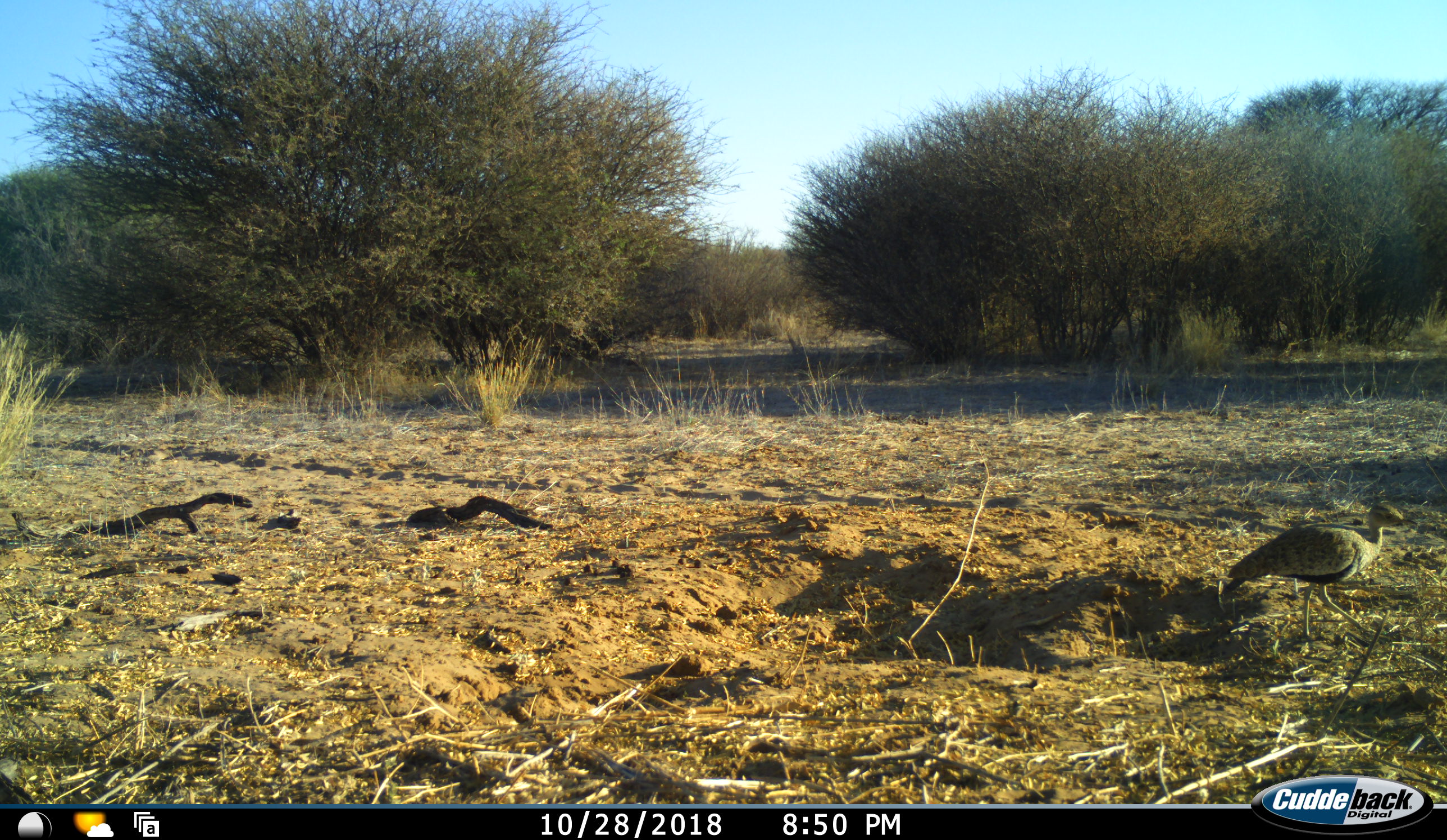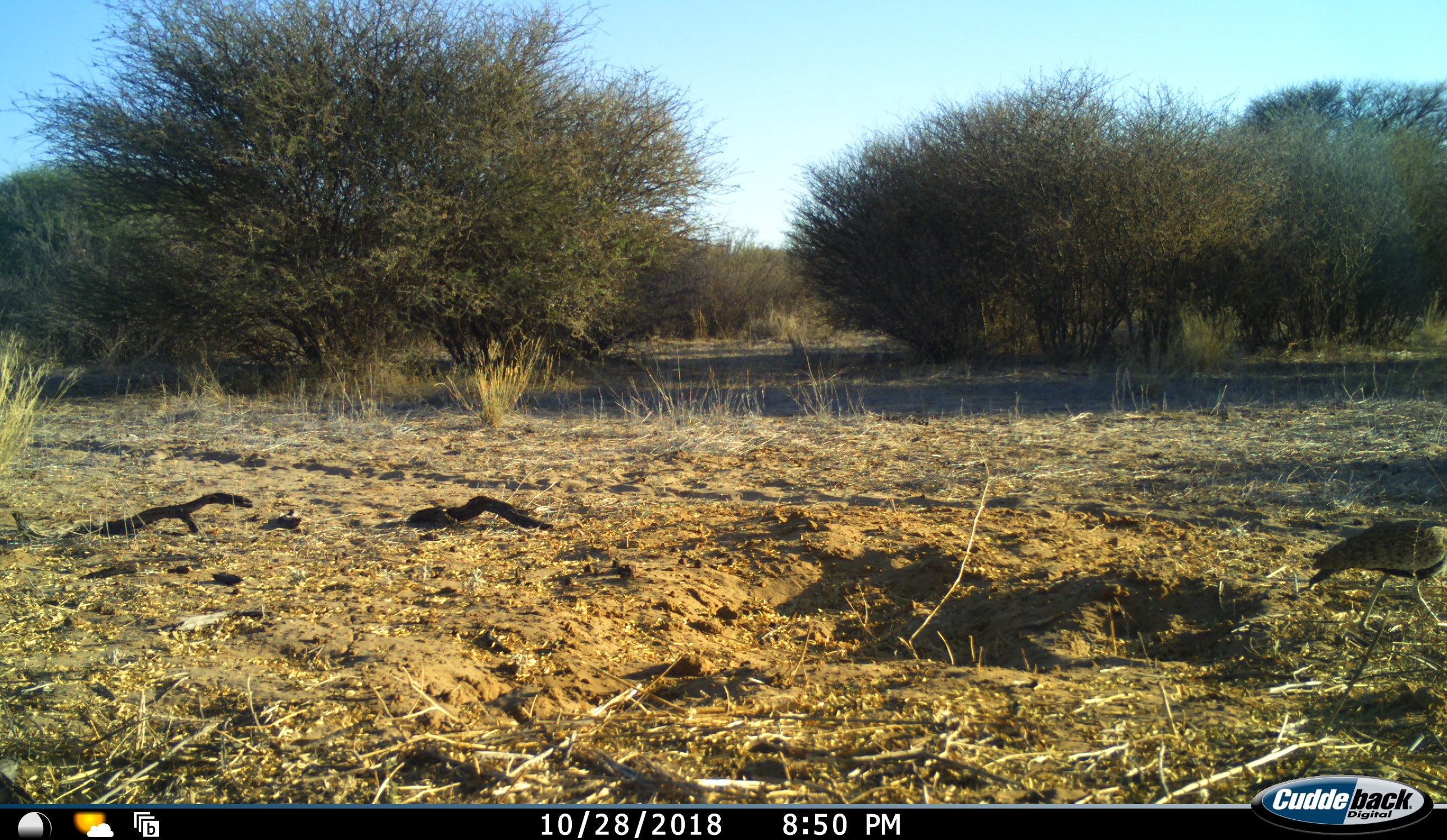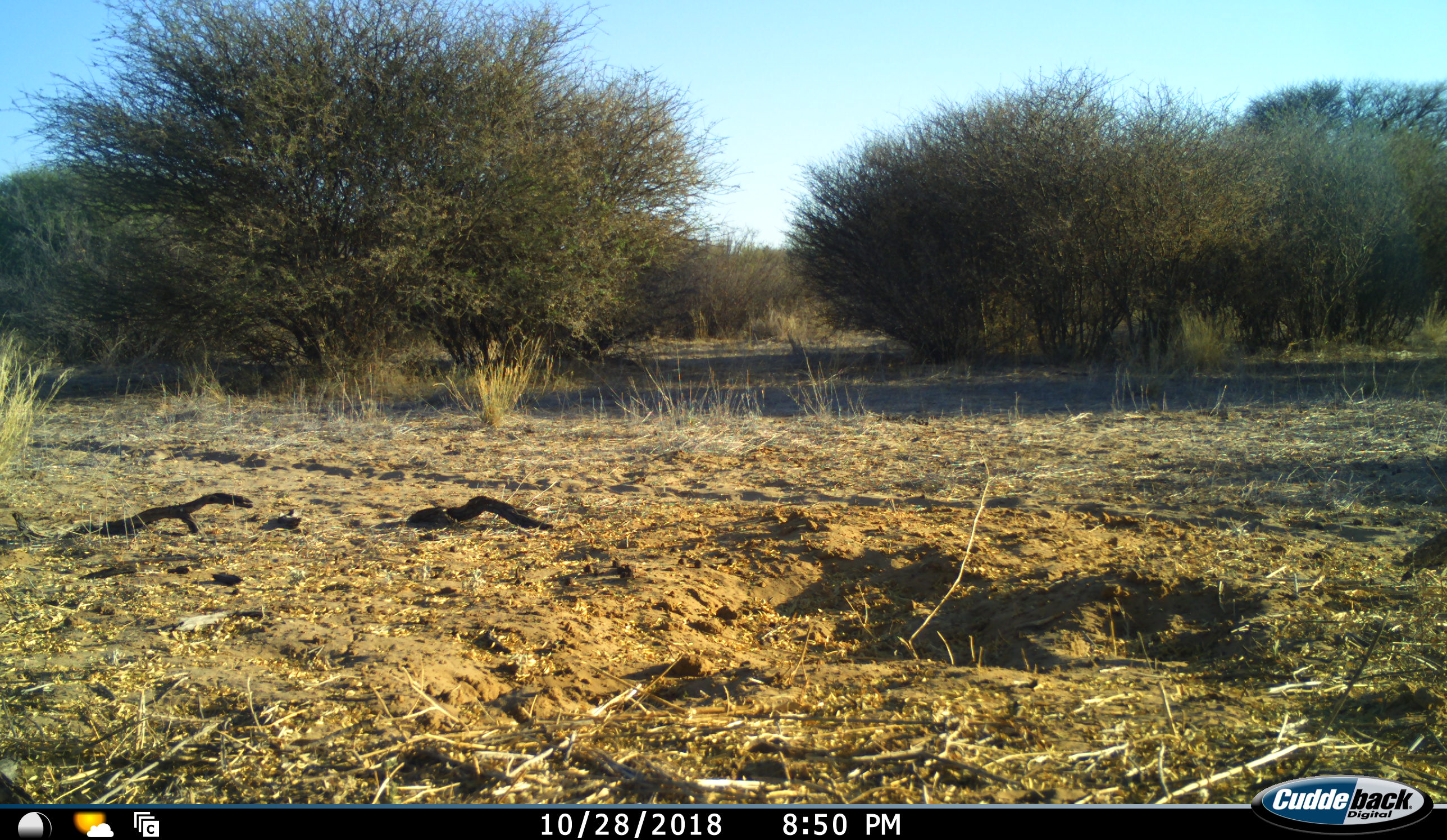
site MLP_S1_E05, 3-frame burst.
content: unidentified animal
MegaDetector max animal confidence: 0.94